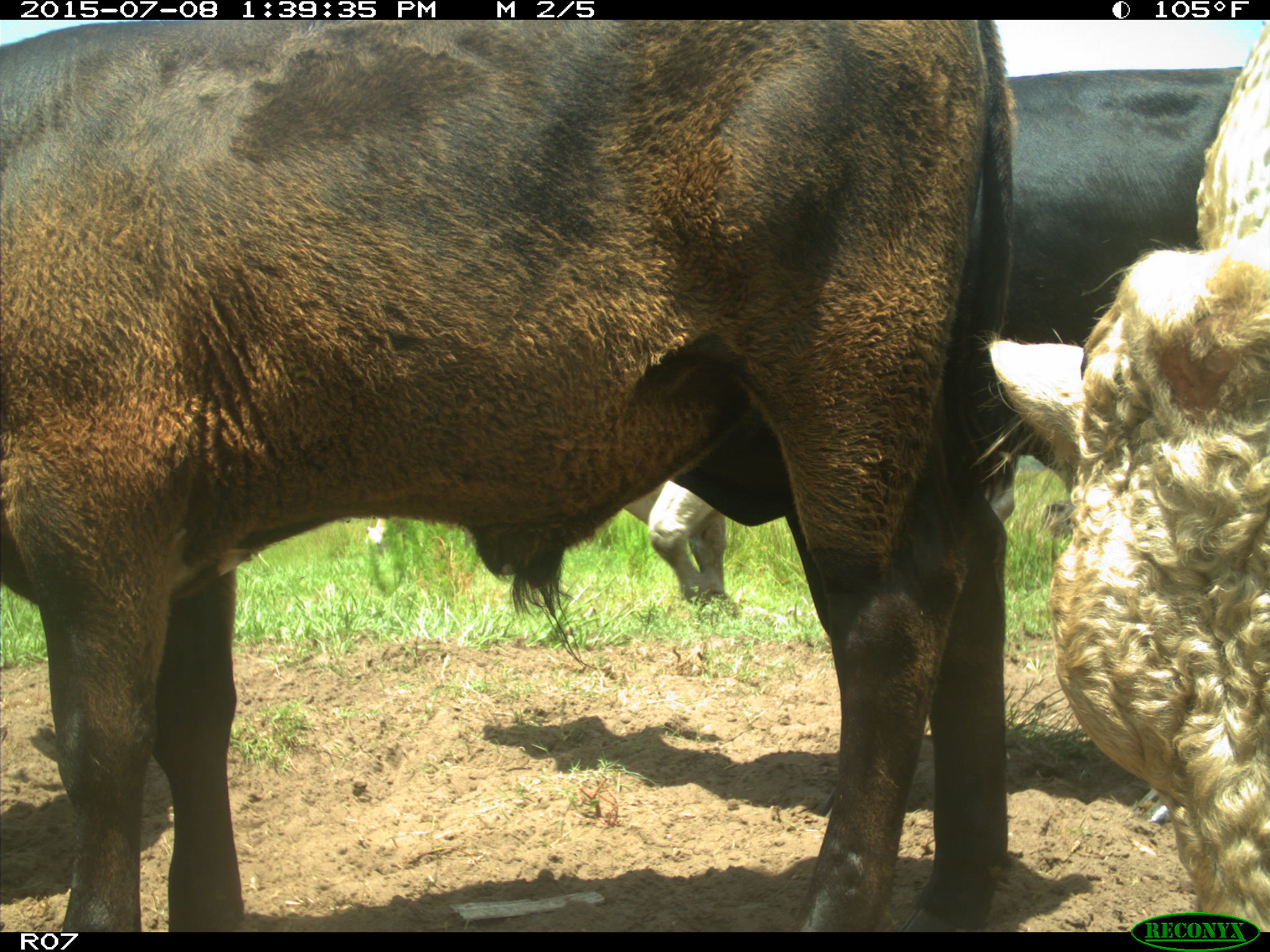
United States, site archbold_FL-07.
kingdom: Animalia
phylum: Chordata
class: Mammalia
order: Artiodactyla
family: Bovidae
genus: Bos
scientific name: Bos taurus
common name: domestic cow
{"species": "Bos taurus (domestic cow)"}